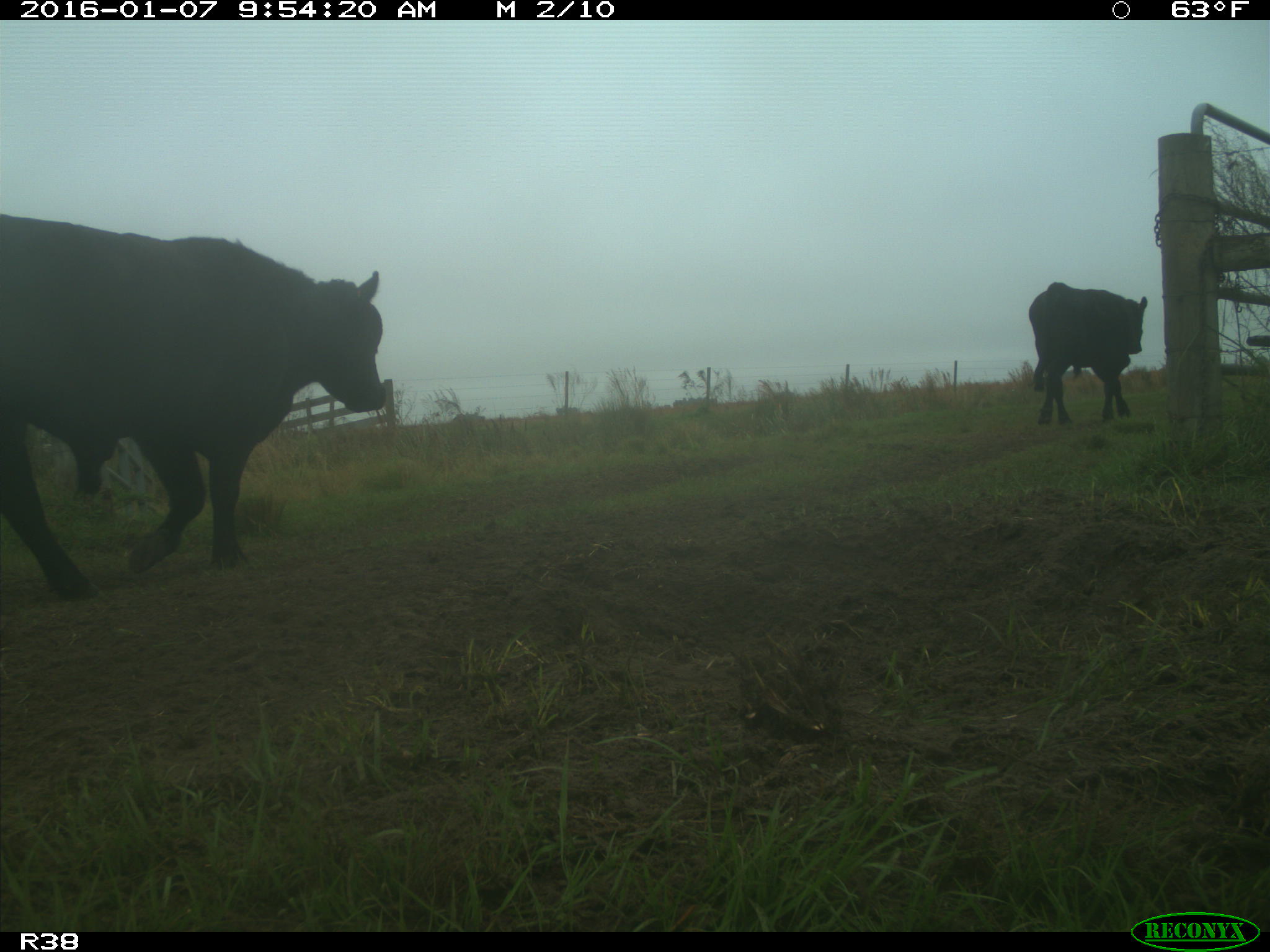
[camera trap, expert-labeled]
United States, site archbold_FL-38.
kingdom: Animalia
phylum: Chordata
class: Mammalia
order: Artiodactyla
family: Bovidae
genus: Bos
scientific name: Bos taurus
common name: domestic cow